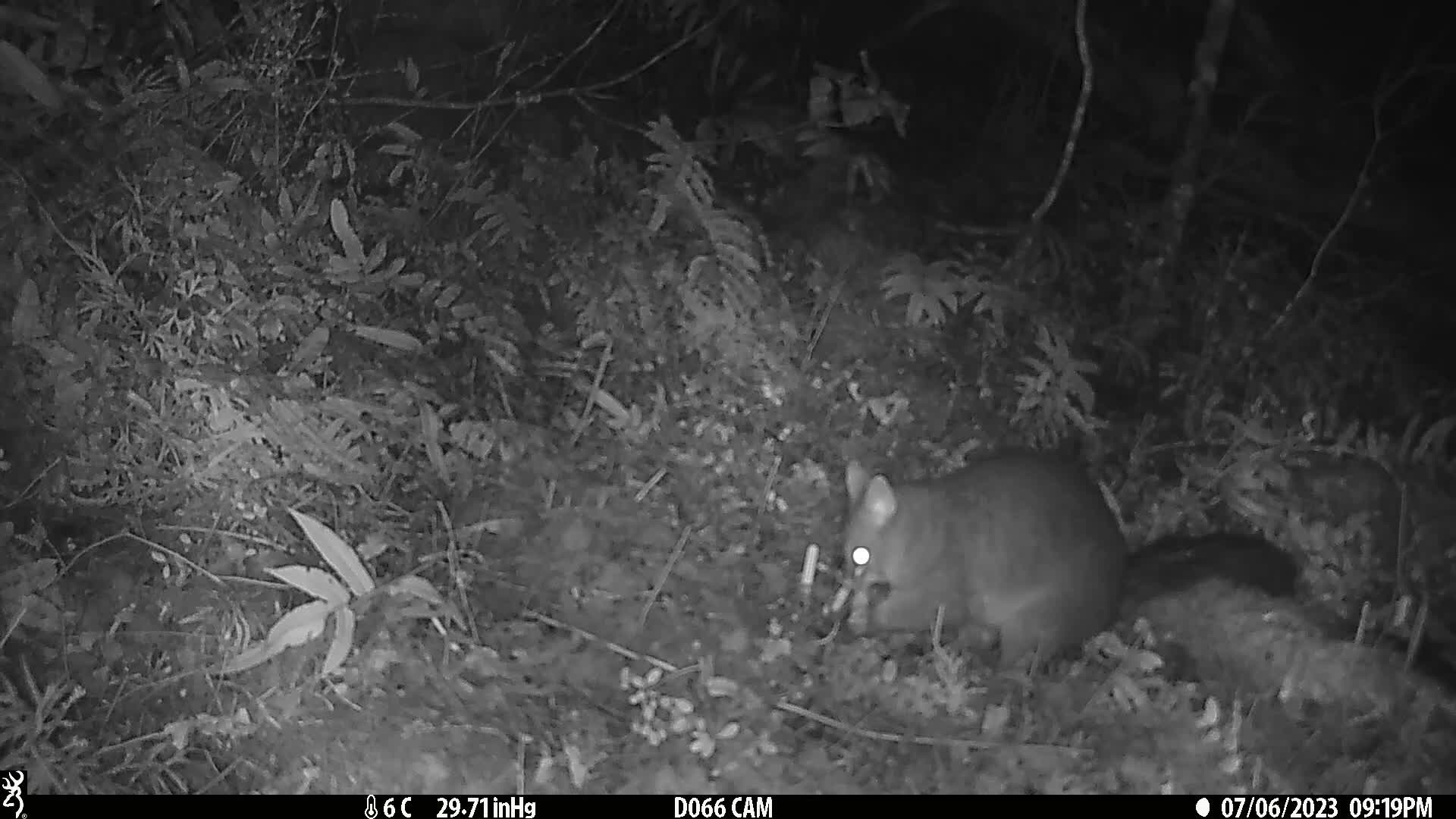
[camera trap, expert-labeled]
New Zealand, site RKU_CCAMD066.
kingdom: Animalia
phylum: Chordata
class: Mammalia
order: Diprotodontia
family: Phalangeridae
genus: Trichosurus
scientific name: Trichosurus vulpecula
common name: common brushtail possum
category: possum